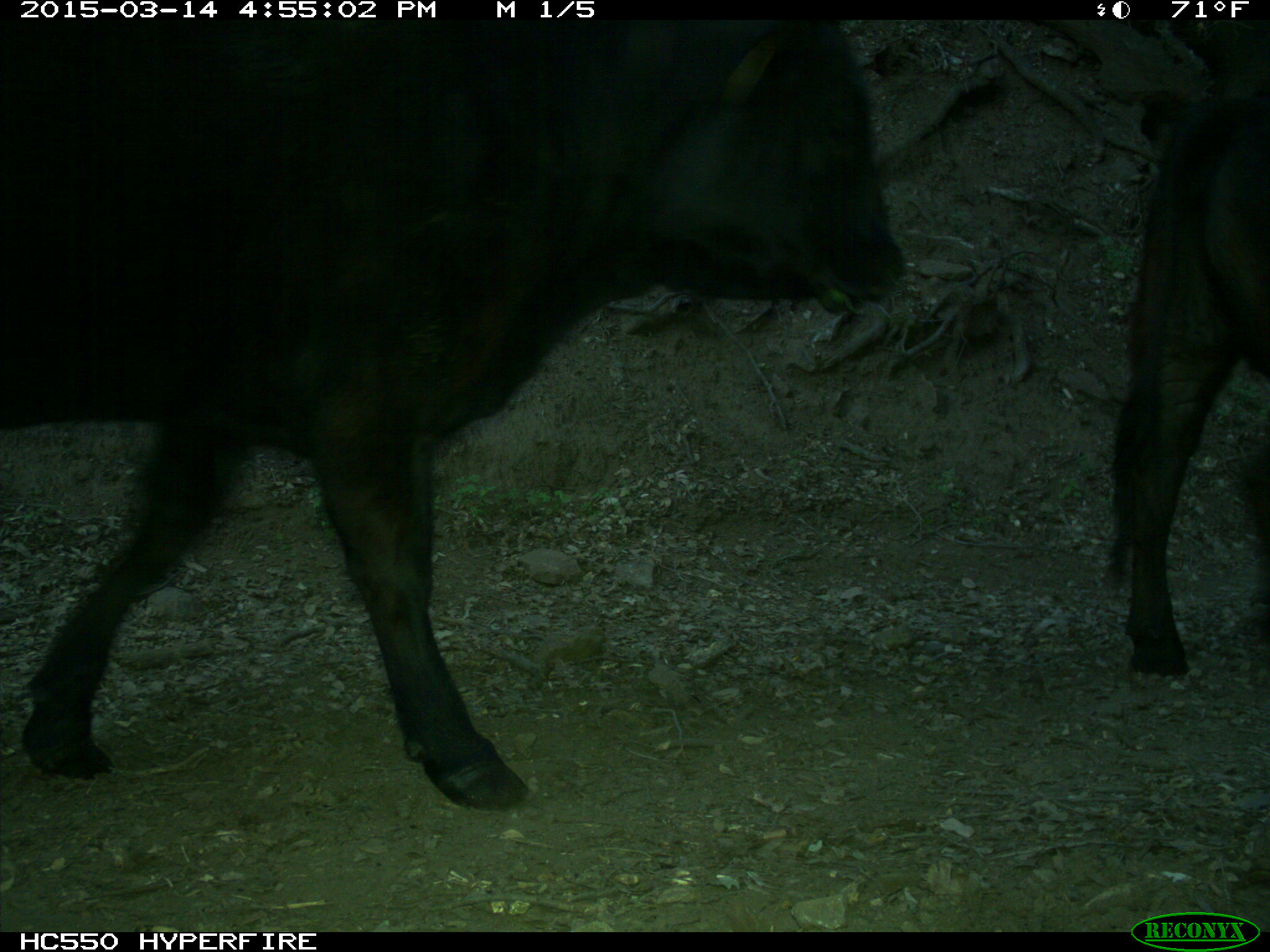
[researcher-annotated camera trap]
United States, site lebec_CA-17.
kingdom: Animalia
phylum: Chordata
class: Mammalia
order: Artiodactyla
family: Bovidae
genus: Bos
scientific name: Bos taurus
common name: domestic cow